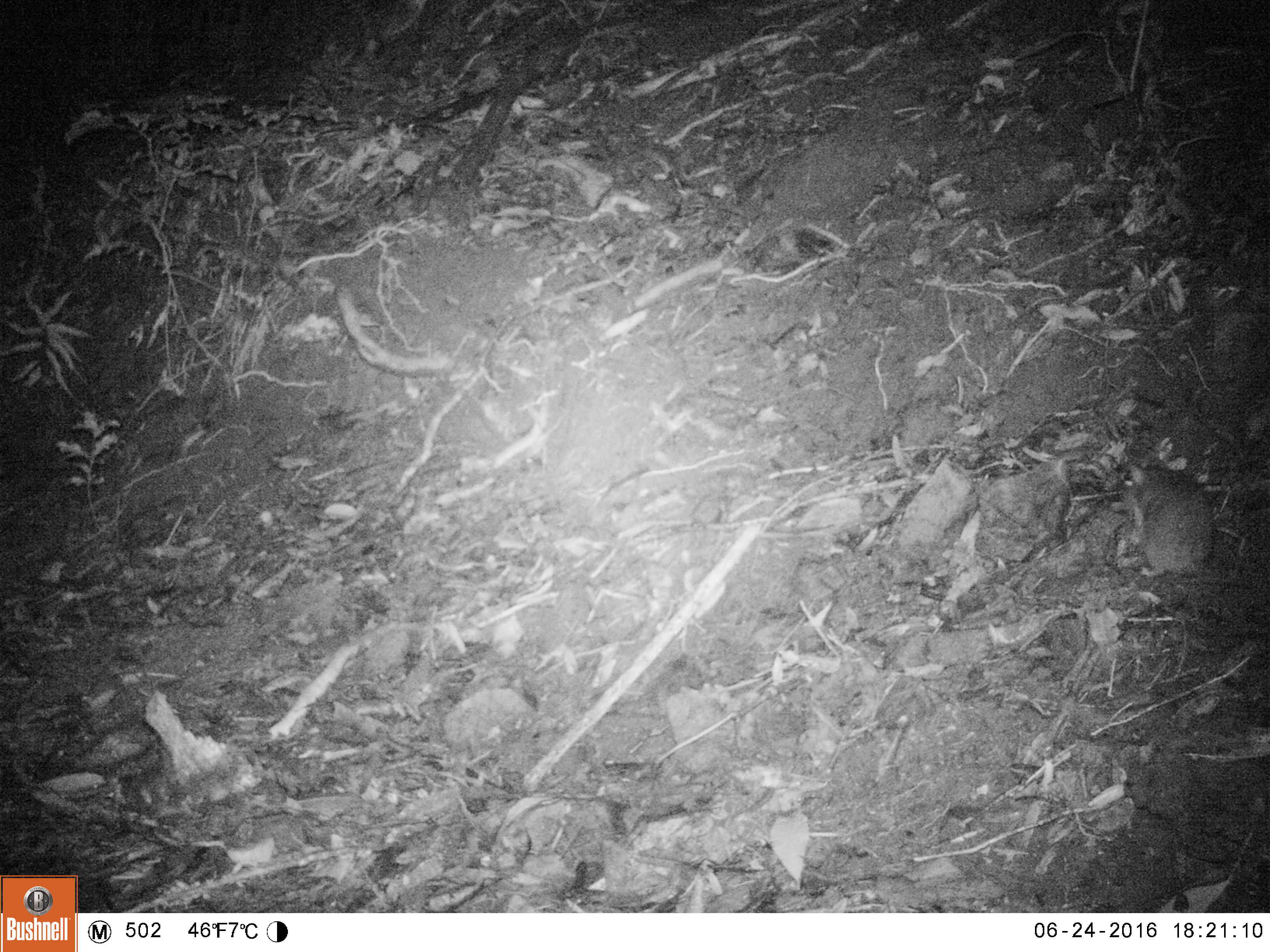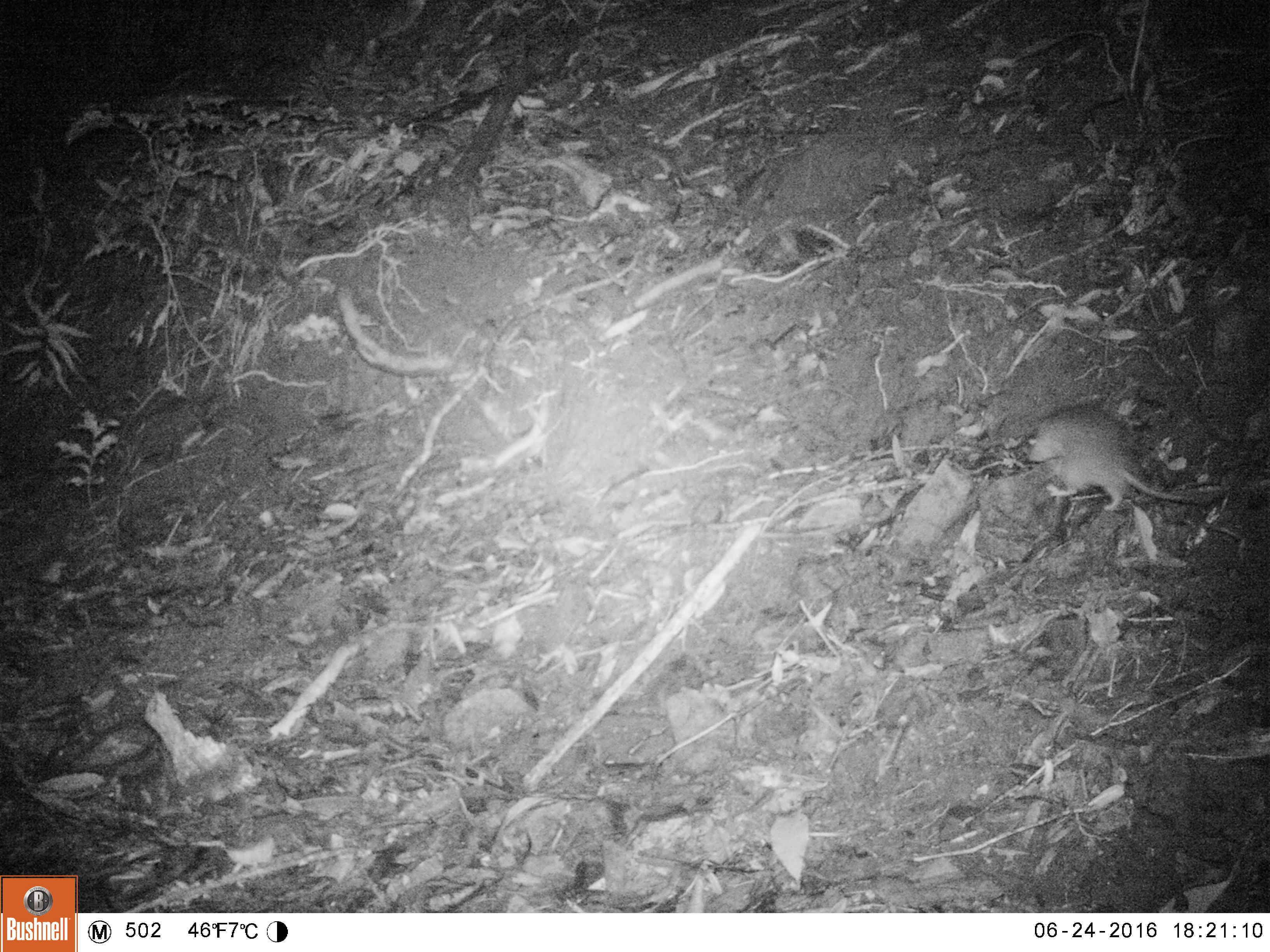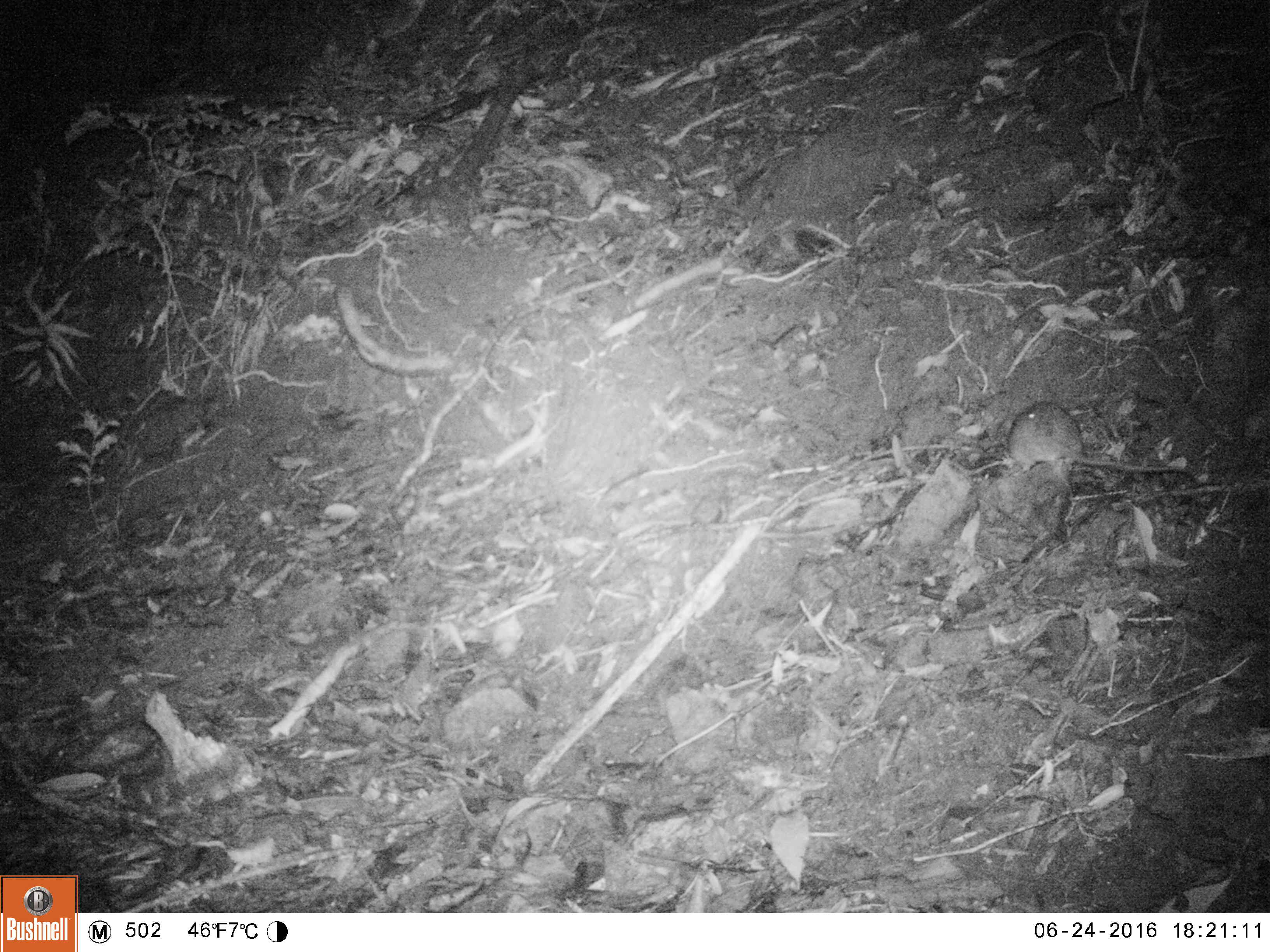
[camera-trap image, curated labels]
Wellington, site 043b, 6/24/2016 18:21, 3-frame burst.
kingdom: Animalia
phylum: Chordata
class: Mammalia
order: Rodentia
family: Muridae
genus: Rattus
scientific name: Rattus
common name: rat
Rat (Rattus).